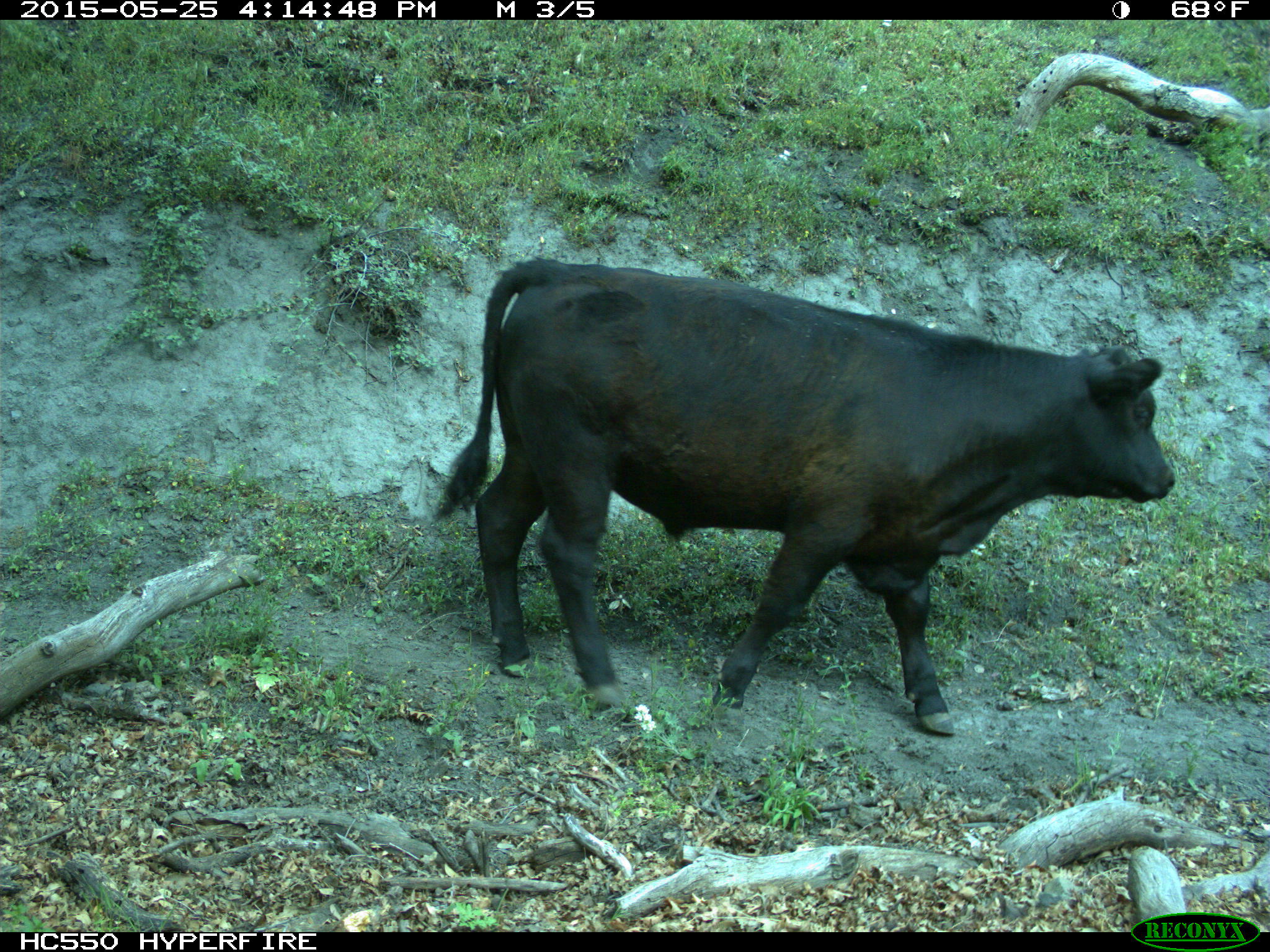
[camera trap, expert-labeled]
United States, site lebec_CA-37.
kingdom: Animalia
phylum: Chordata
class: Mammalia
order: Artiodactyla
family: Bovidae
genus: Bos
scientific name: Bos taurus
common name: domestic cow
Bos taurus (domestic cow).